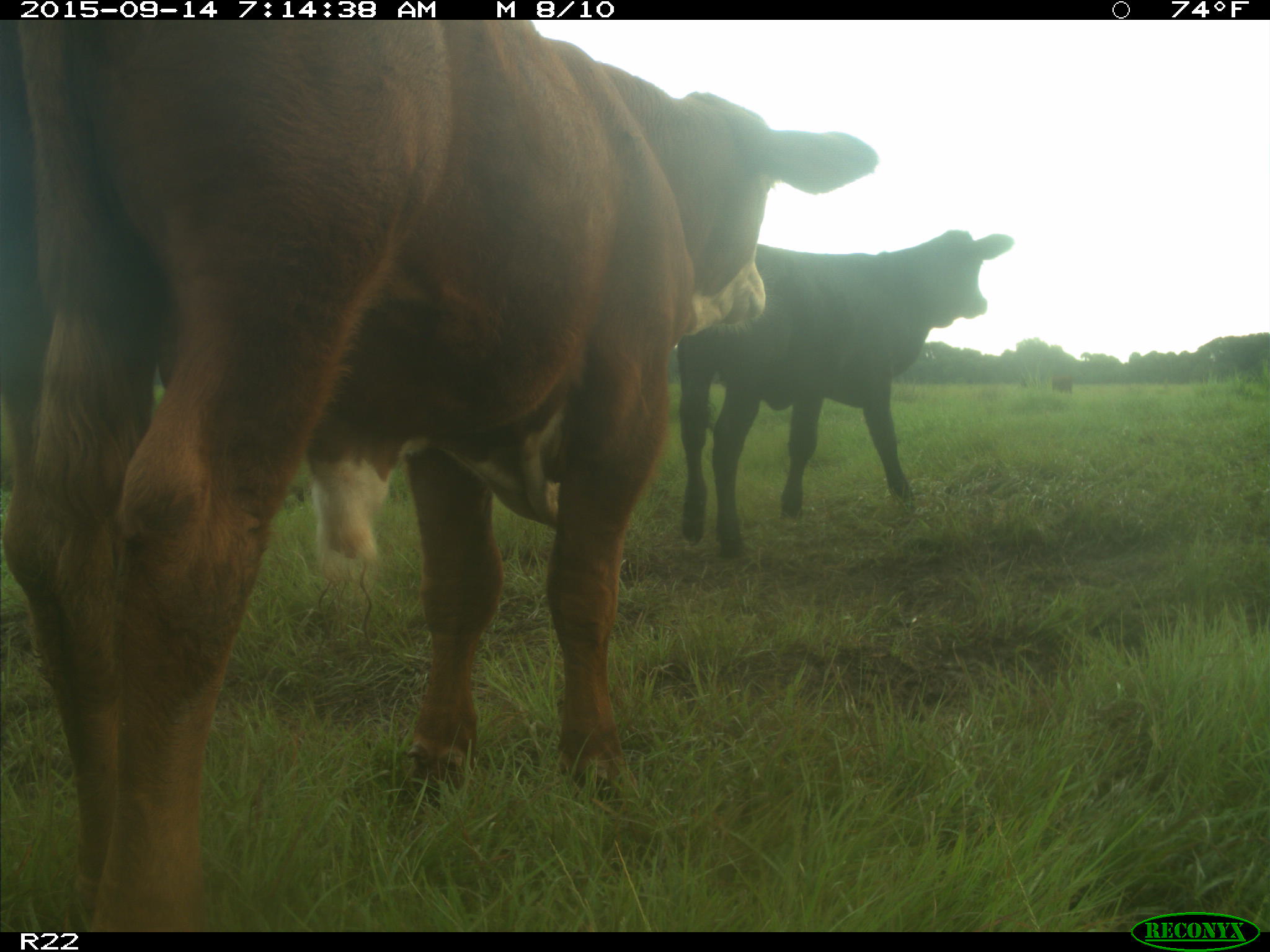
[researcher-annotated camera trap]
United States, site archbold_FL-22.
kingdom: Animalia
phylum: Chordata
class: Mammalia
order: Artiodactyla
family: Bovidae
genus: Bos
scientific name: Bos taurus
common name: domestic cow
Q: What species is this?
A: Bos taurus (domestic cow).